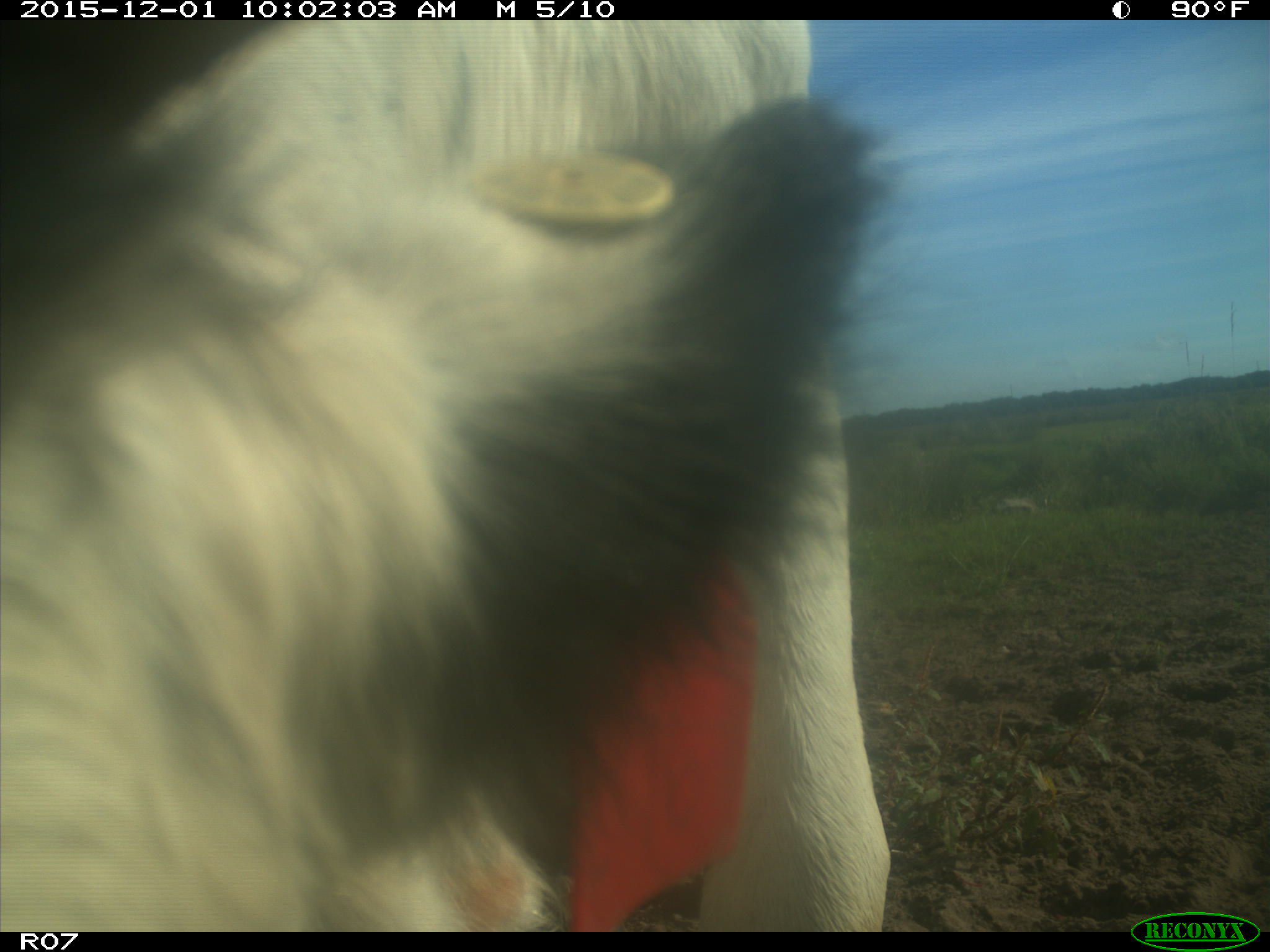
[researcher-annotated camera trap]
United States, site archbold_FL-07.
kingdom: Animalia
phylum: Chordata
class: Mammalia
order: Artiodactyla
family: Bovidae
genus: Bos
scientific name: Bos taurus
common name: domestic cow